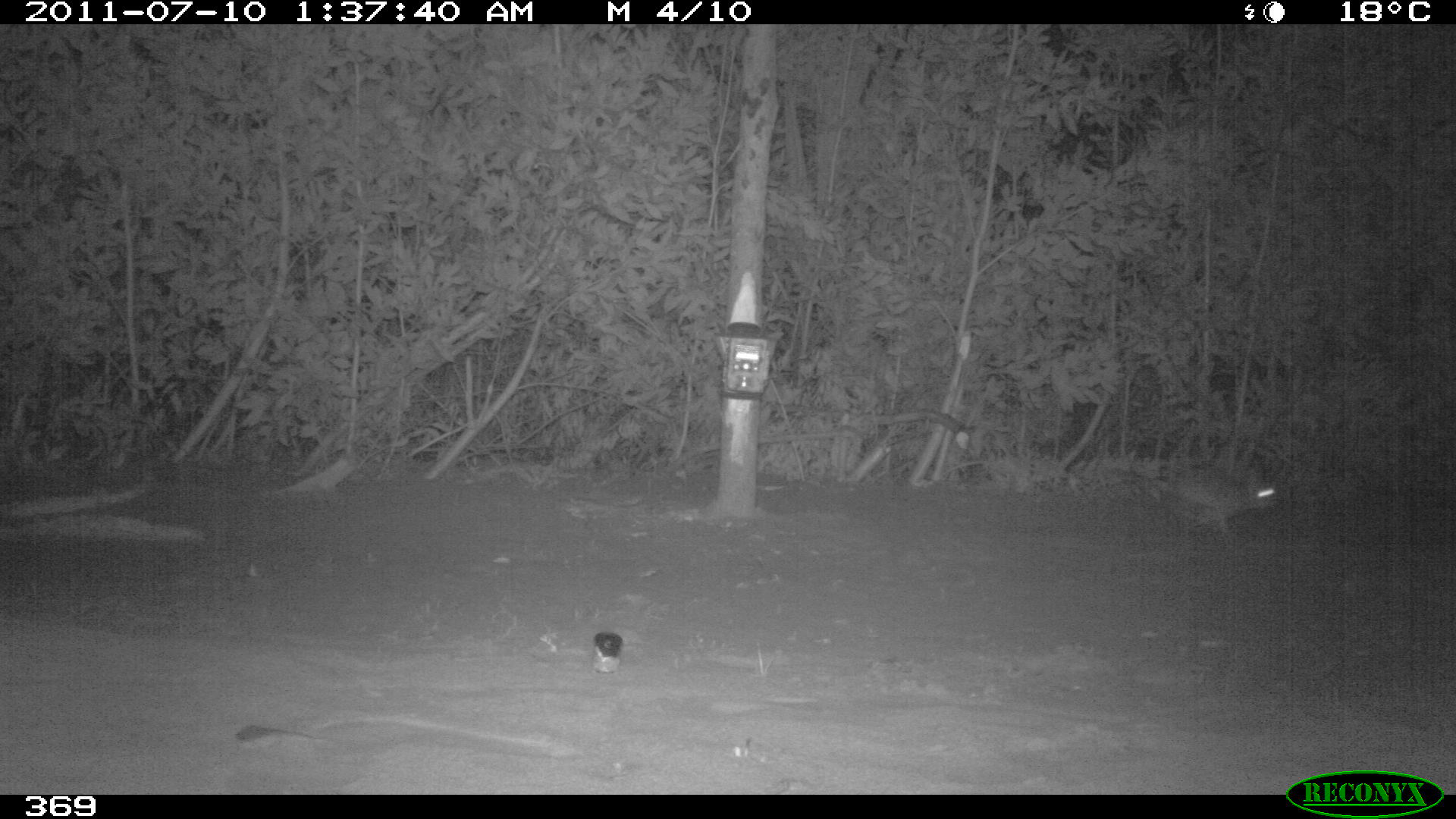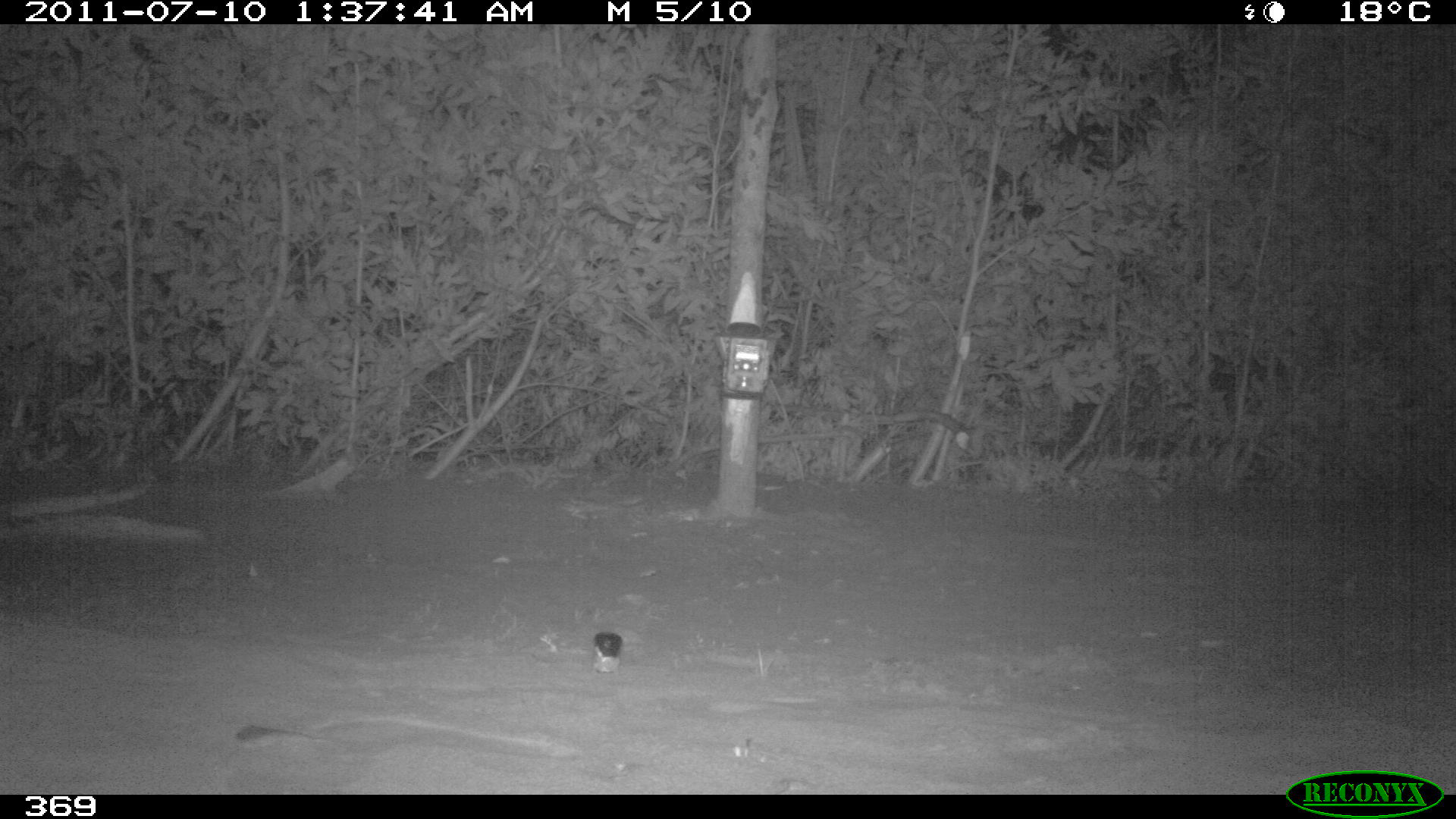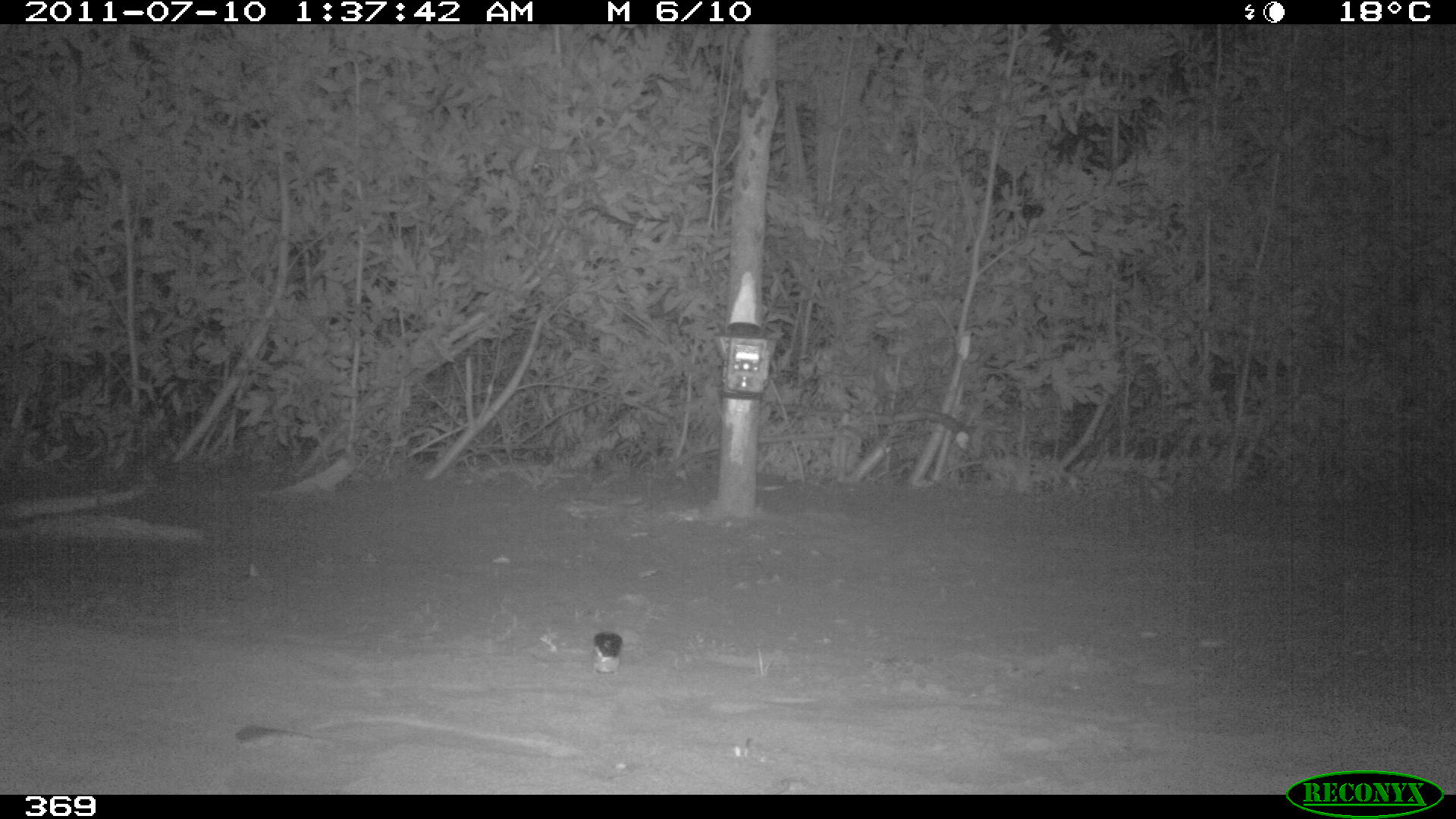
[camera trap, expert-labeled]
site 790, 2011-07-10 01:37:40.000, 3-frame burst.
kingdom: Animalia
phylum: Chordata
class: Mammalia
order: Lagomorpha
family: Leporidae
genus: Sylvilagus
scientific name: Sylvilagus brasiliensis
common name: tapeti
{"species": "Sylvilagus brasiliensis (tapeti)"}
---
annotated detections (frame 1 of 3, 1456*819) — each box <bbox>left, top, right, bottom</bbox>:
sylvilagus brasiliensis: <bbox>1177, 470, 1274, 528</bbox>